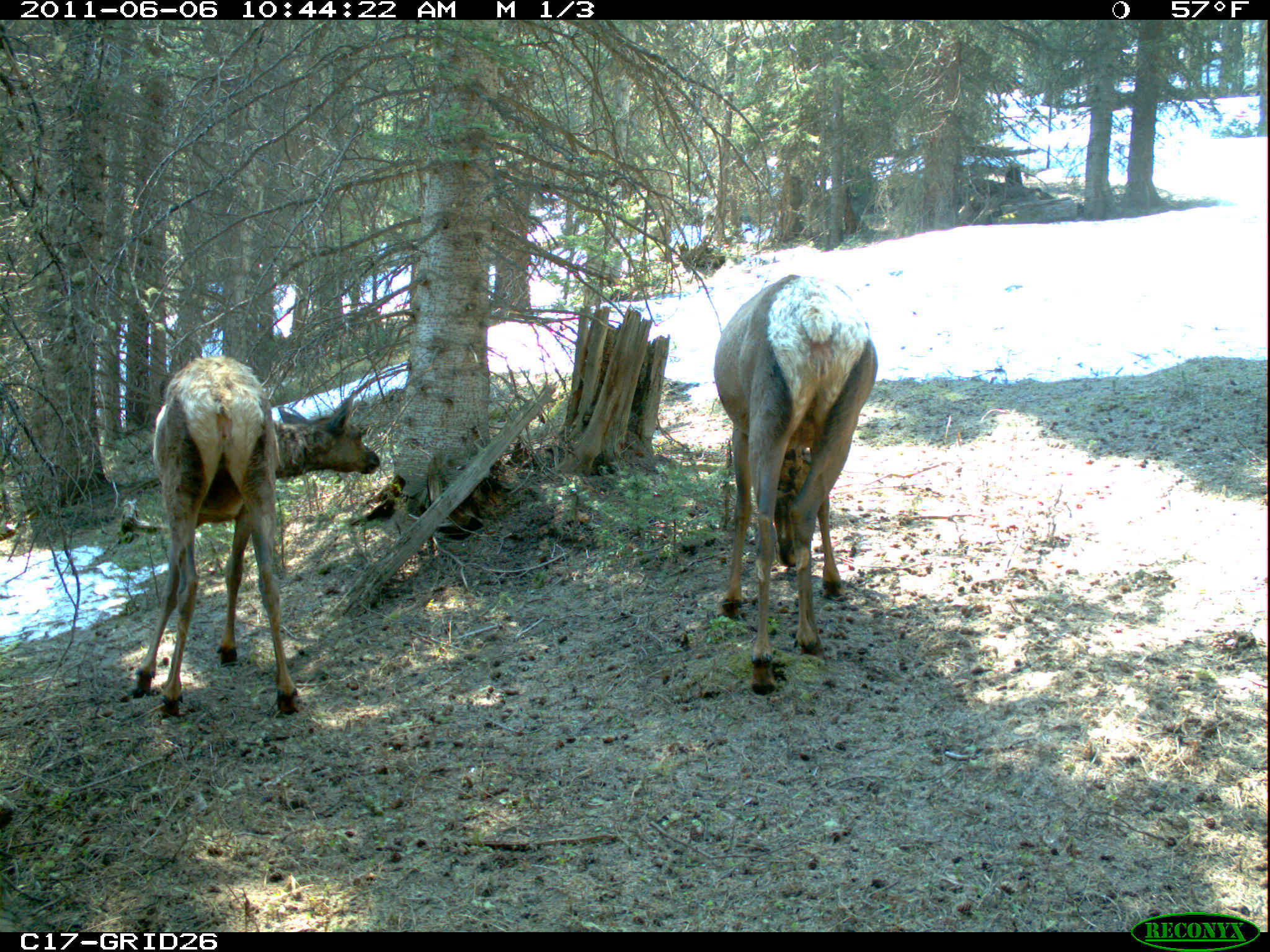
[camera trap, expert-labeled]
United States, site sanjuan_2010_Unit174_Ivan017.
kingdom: Animalia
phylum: Chordata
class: Mammalia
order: Artiodactyla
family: Cervidae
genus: Cervus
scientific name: Cervus elaphus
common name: red deer